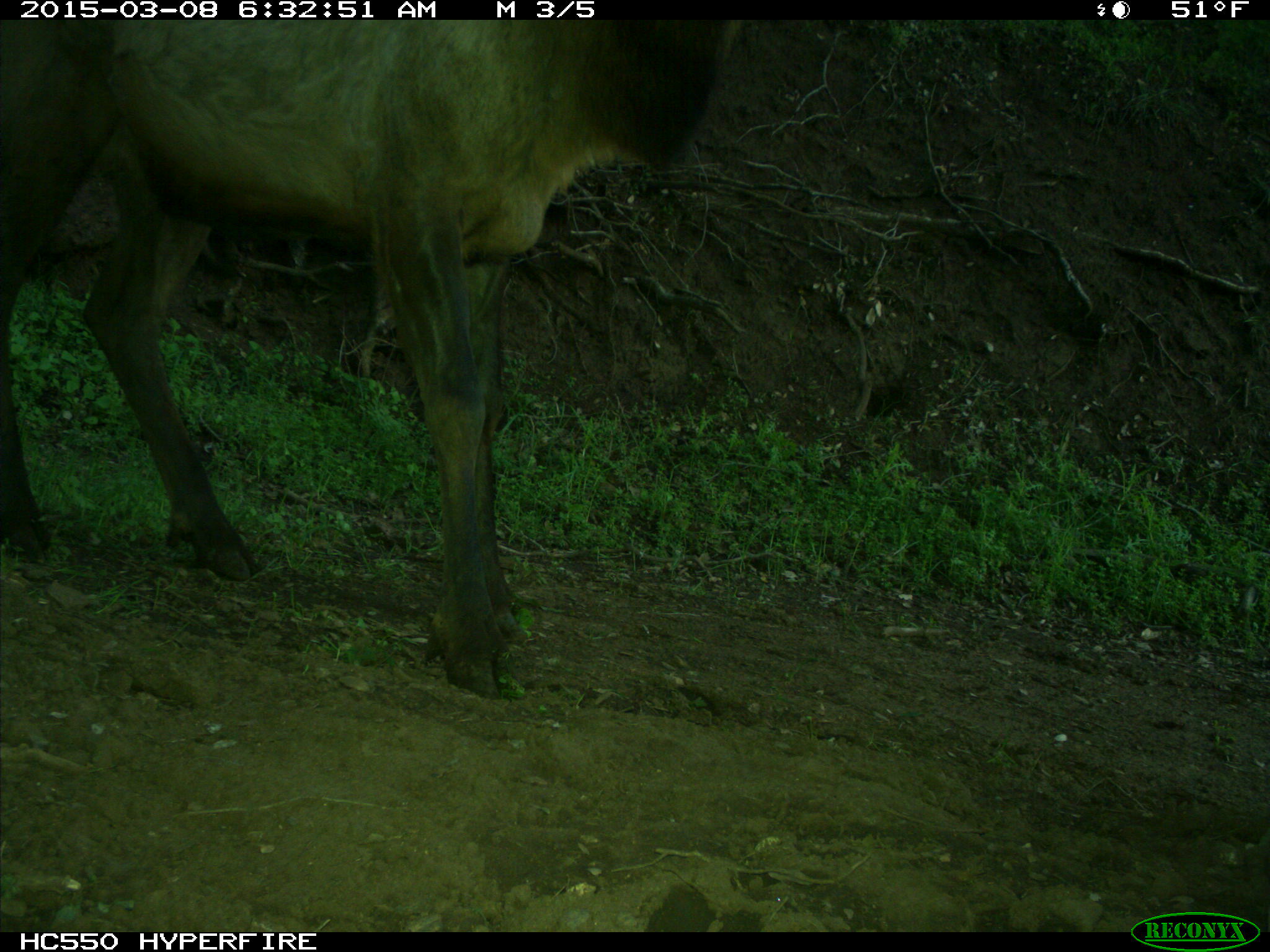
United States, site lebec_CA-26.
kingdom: Animalia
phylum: Chordata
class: Mammalia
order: Artiodactyla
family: Cervidae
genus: Cervus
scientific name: Cervus canadensis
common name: elk